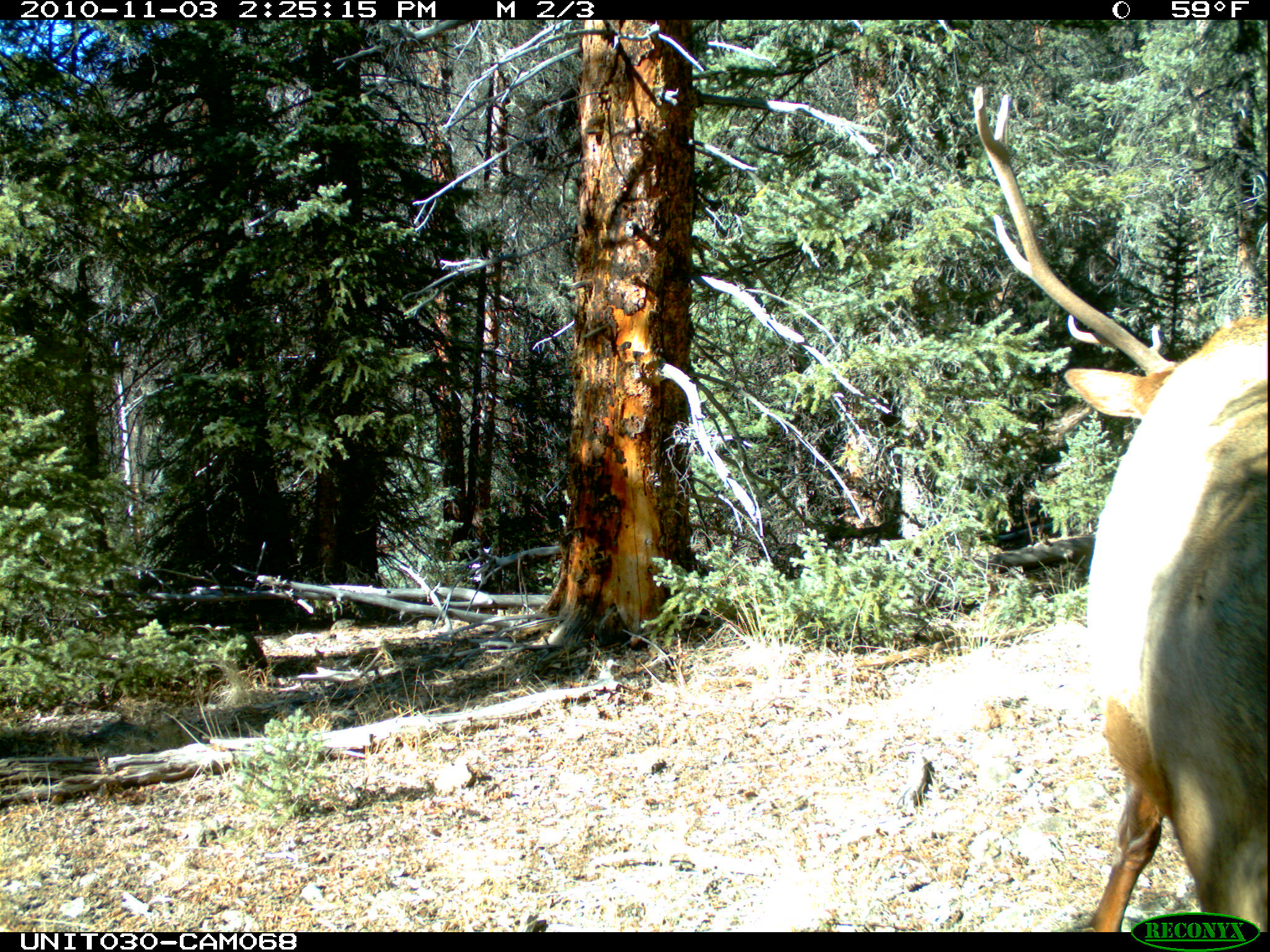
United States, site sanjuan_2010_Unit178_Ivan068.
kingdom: Animalia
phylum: Chordata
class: Mammalia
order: Artiodactyla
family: Cervidae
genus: Cervus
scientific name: Cervus elaphus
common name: red deer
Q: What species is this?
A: Cervus elaphus (red deer).